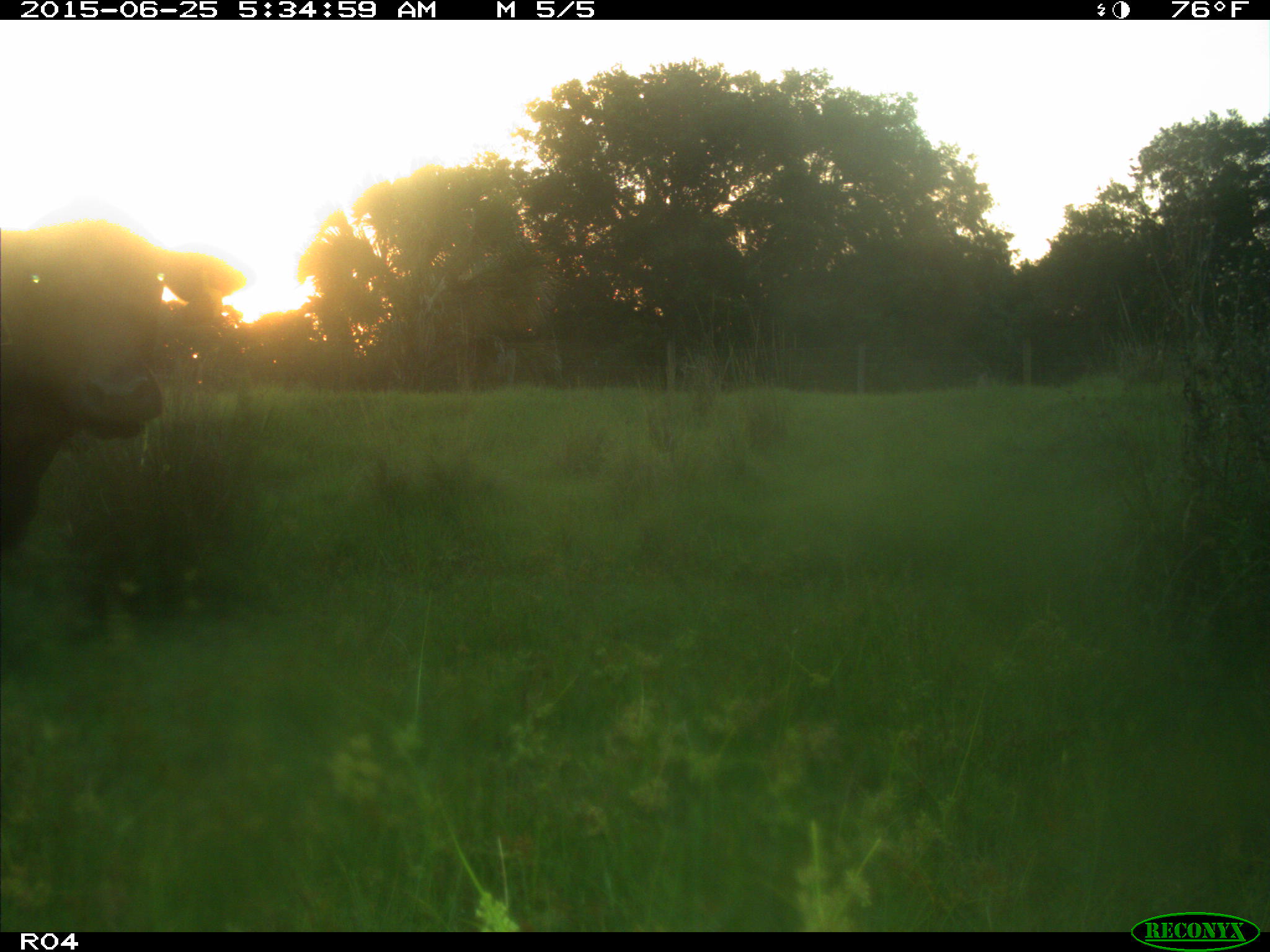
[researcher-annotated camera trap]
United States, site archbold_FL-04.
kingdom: Animalia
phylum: Chordata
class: Mammalia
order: Artiodactyla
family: Bovidae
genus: Bos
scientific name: Bos taurus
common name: domestic cow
Bos taurus (domestic cow).